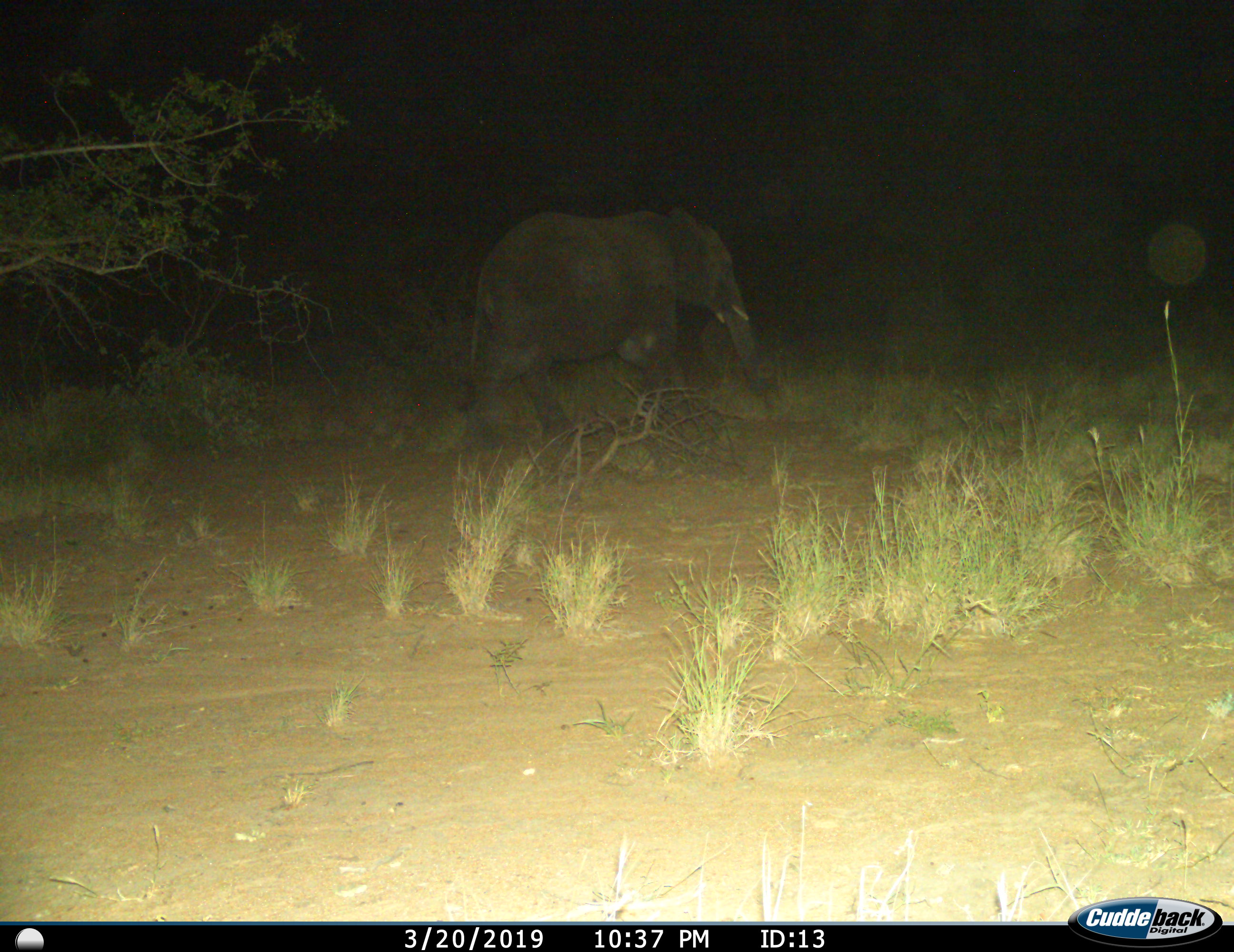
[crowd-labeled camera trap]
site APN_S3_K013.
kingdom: Animalia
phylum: Chordata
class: Mammalia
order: Proboscidea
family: Elephantidae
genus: Loxodonta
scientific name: Loxodonta africana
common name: african bush elephant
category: elephant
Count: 1.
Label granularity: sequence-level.